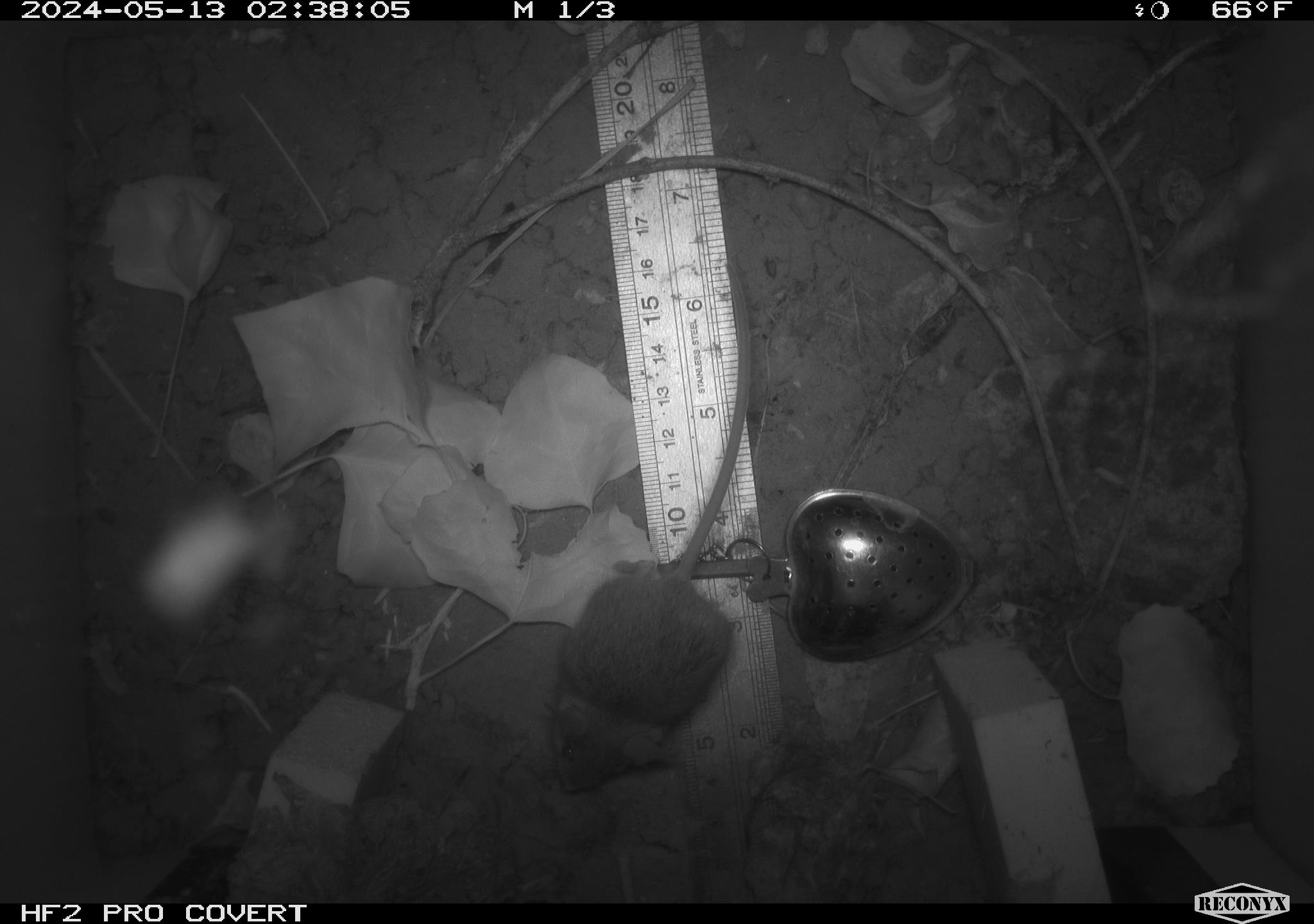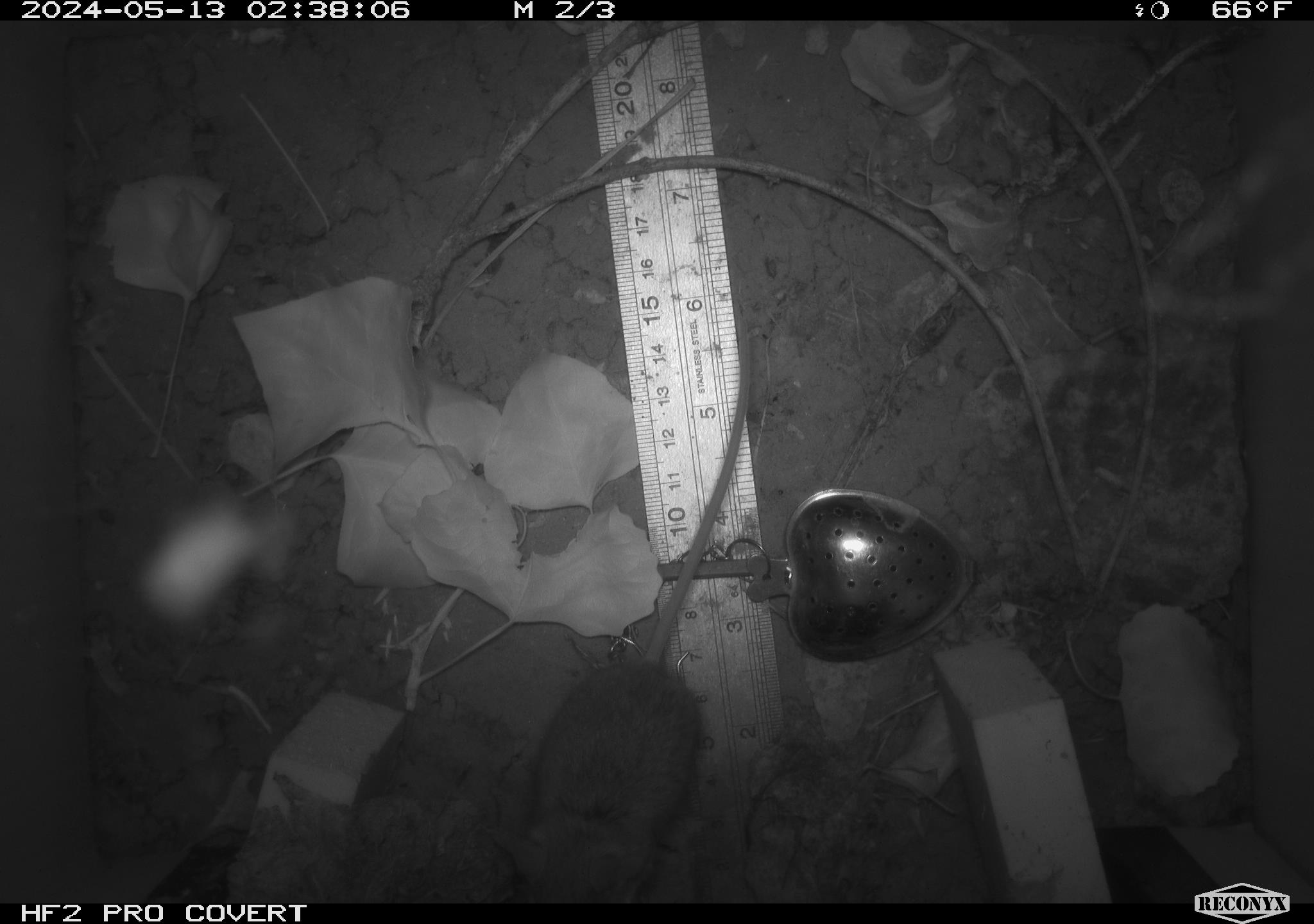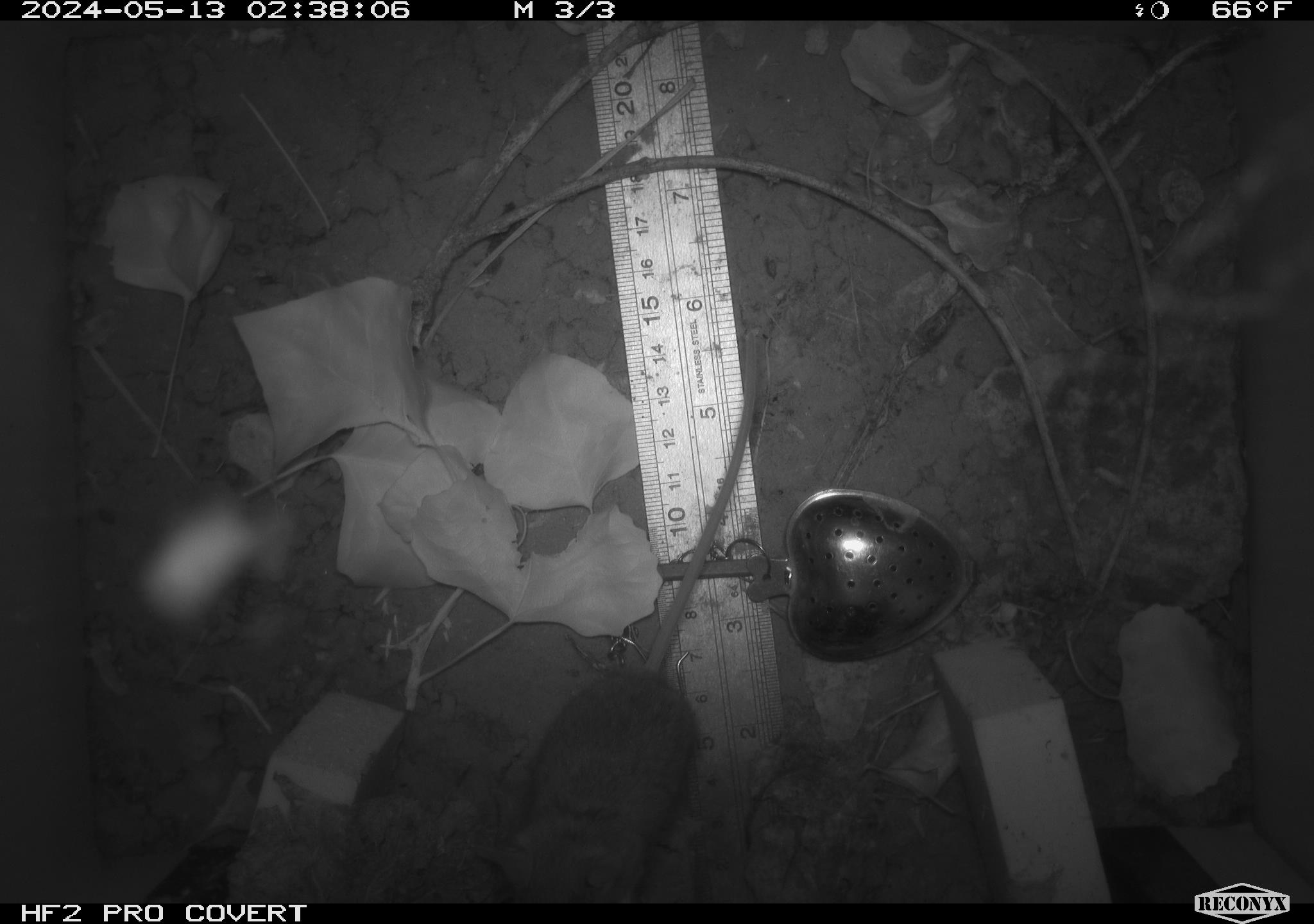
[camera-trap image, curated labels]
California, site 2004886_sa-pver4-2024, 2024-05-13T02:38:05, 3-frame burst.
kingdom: Animalia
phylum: Chordata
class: Mammalia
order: Rodentia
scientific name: Rodentia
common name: mouse species